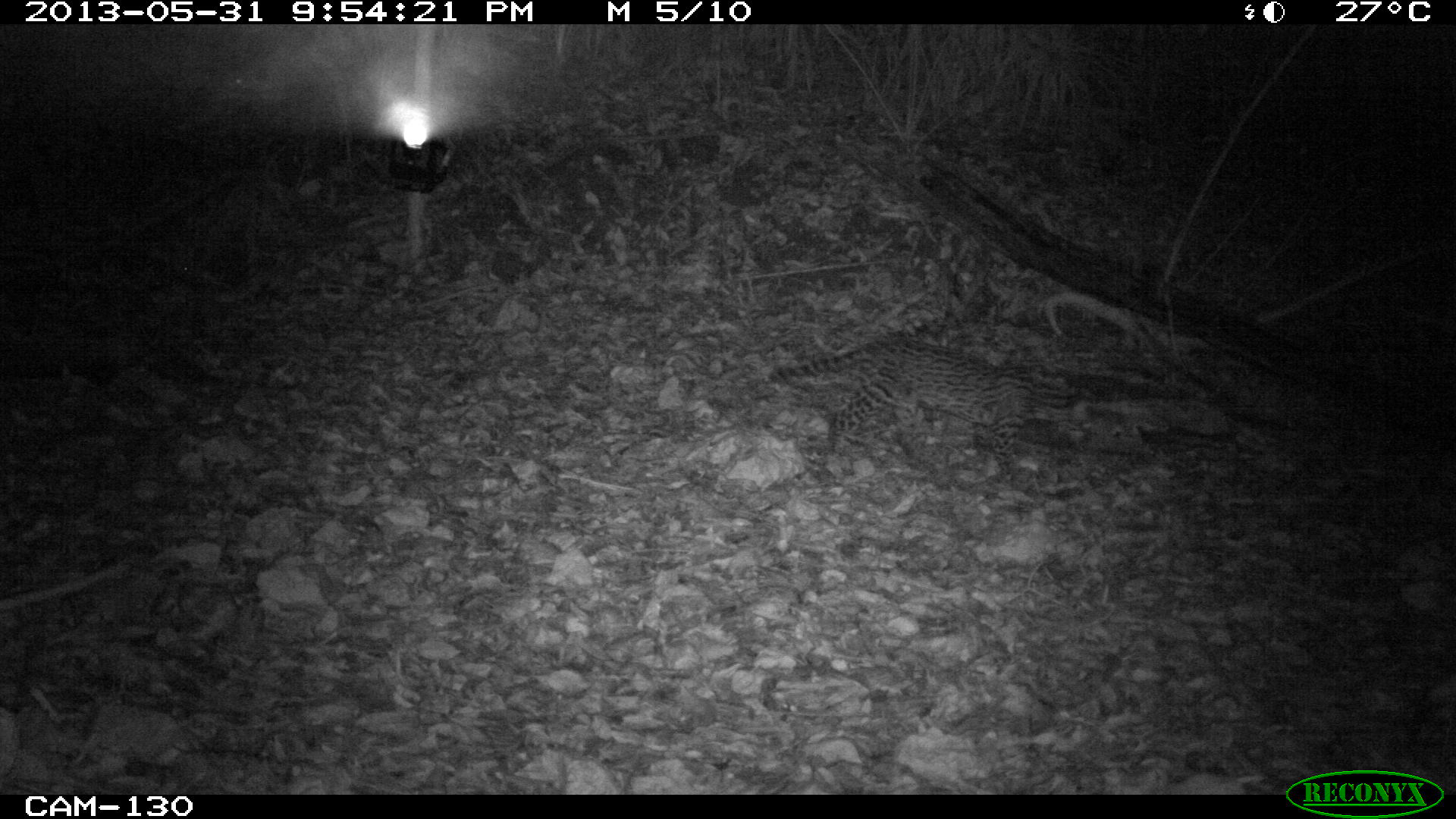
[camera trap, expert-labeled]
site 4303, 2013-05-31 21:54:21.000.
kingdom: Animalia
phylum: Chordata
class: Mammalia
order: Carnivora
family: Felidae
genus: Leopardus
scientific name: Leopardus pardalis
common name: ocelot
Leopardus pardalis (ocelot), count 1.